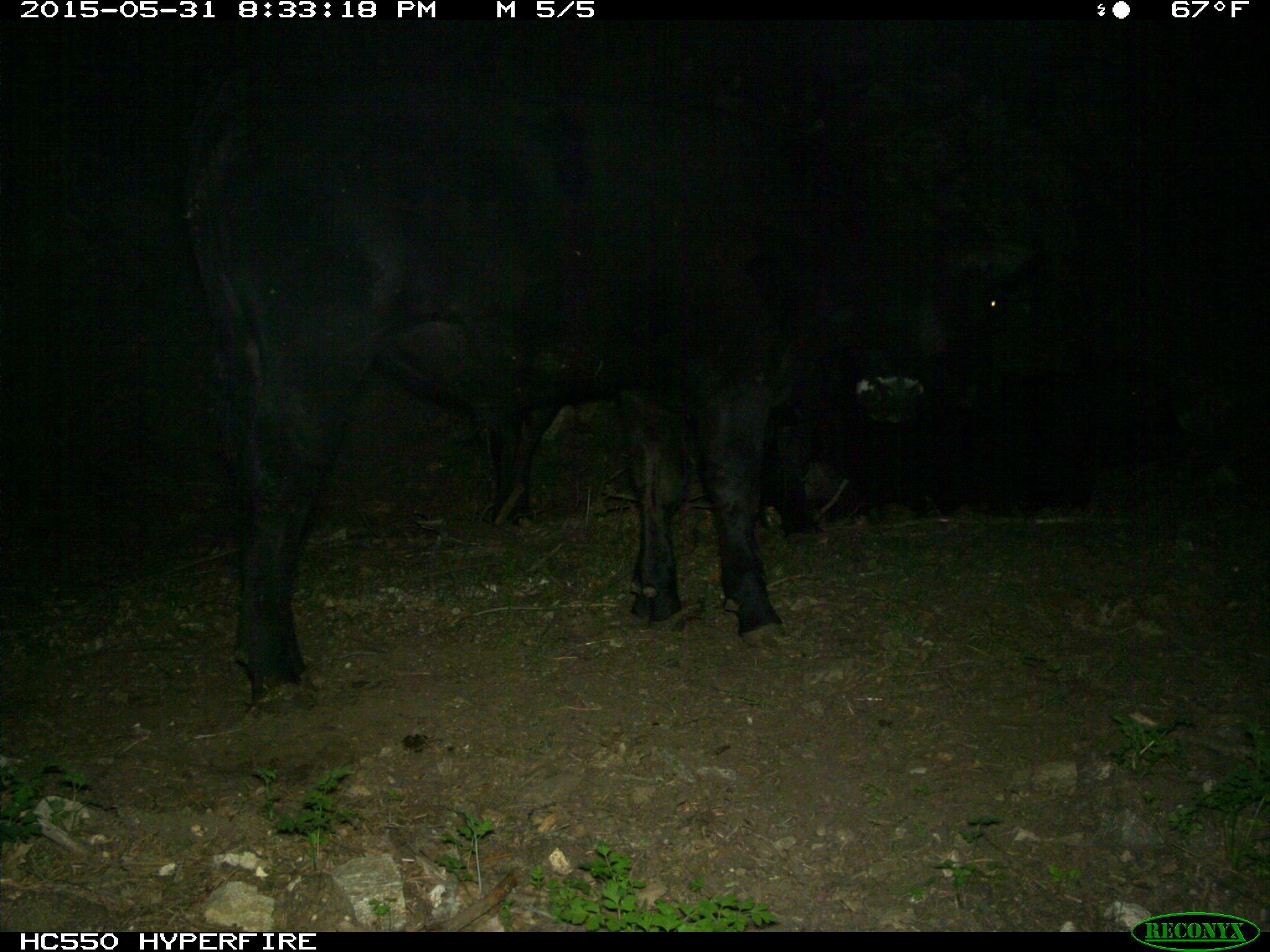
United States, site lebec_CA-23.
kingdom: Animalia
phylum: Chordata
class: Mammalia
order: Artiodactyla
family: Bovidae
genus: Bos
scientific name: Bos taurus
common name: domestic cow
Bos taurus (domestic cow).